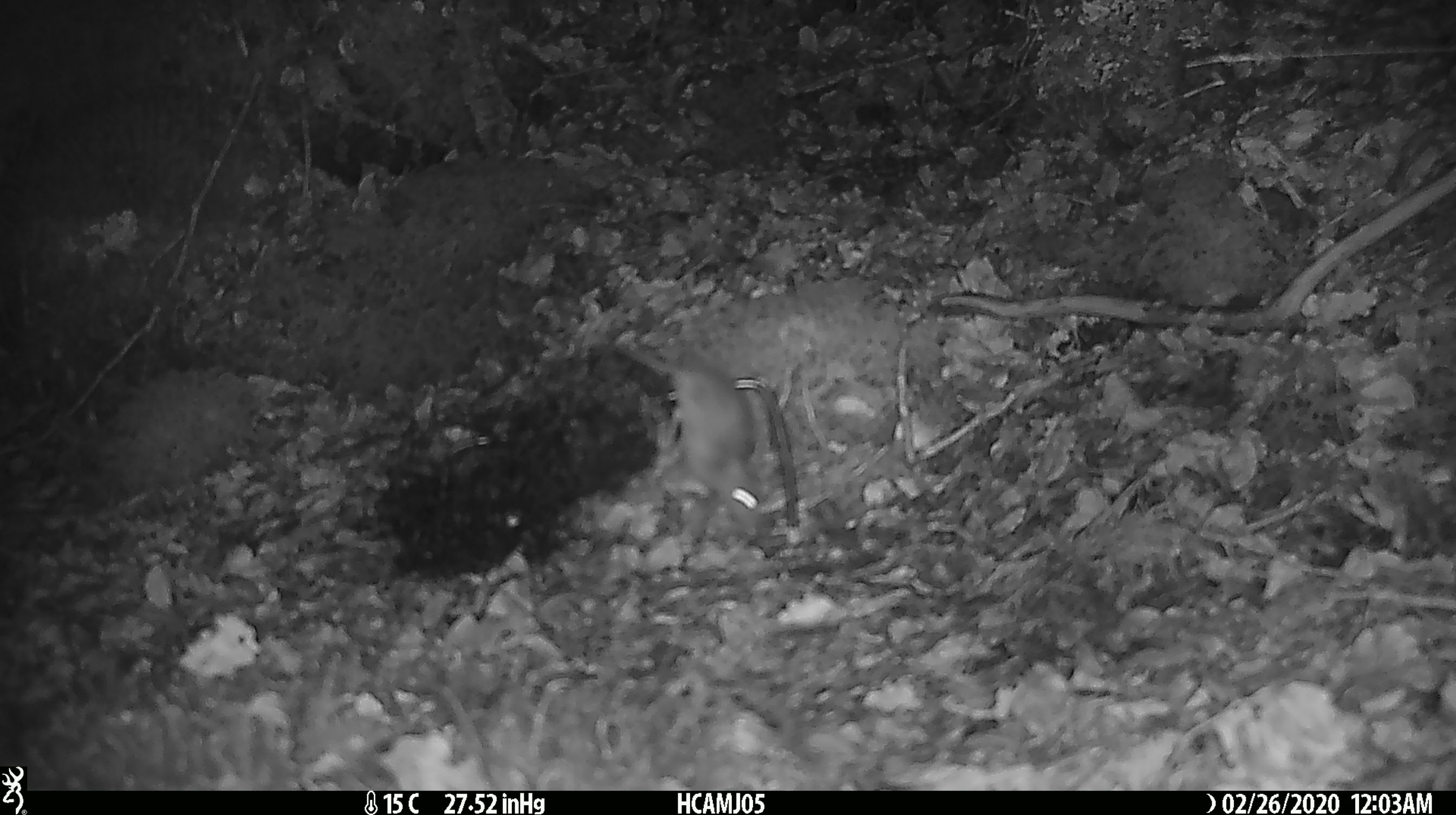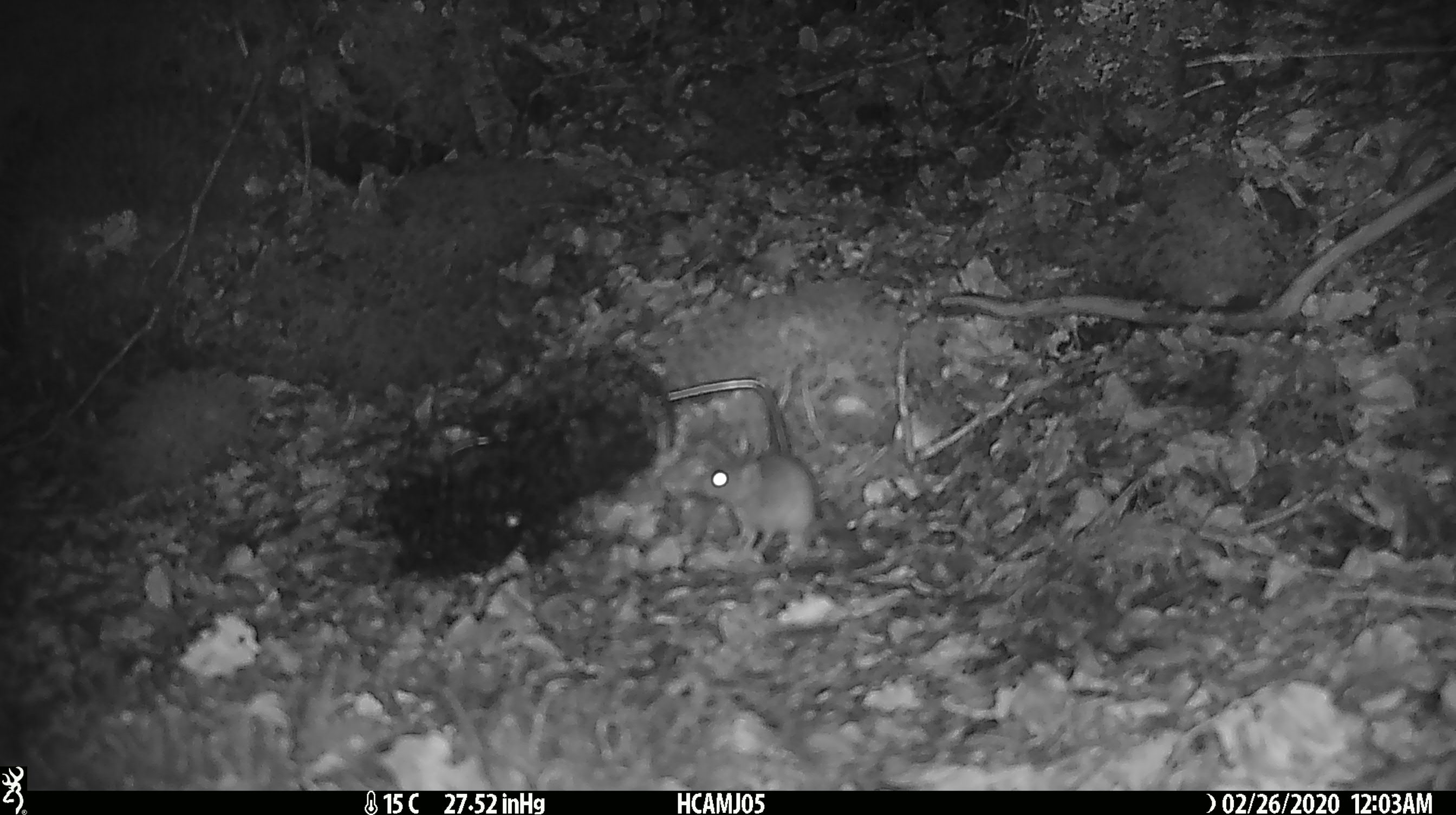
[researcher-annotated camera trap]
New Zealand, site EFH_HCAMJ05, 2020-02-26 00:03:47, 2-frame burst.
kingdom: Animalia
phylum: Chordata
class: Mammalia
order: Rodentia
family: Muridae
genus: Mus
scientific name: Mus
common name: mouse